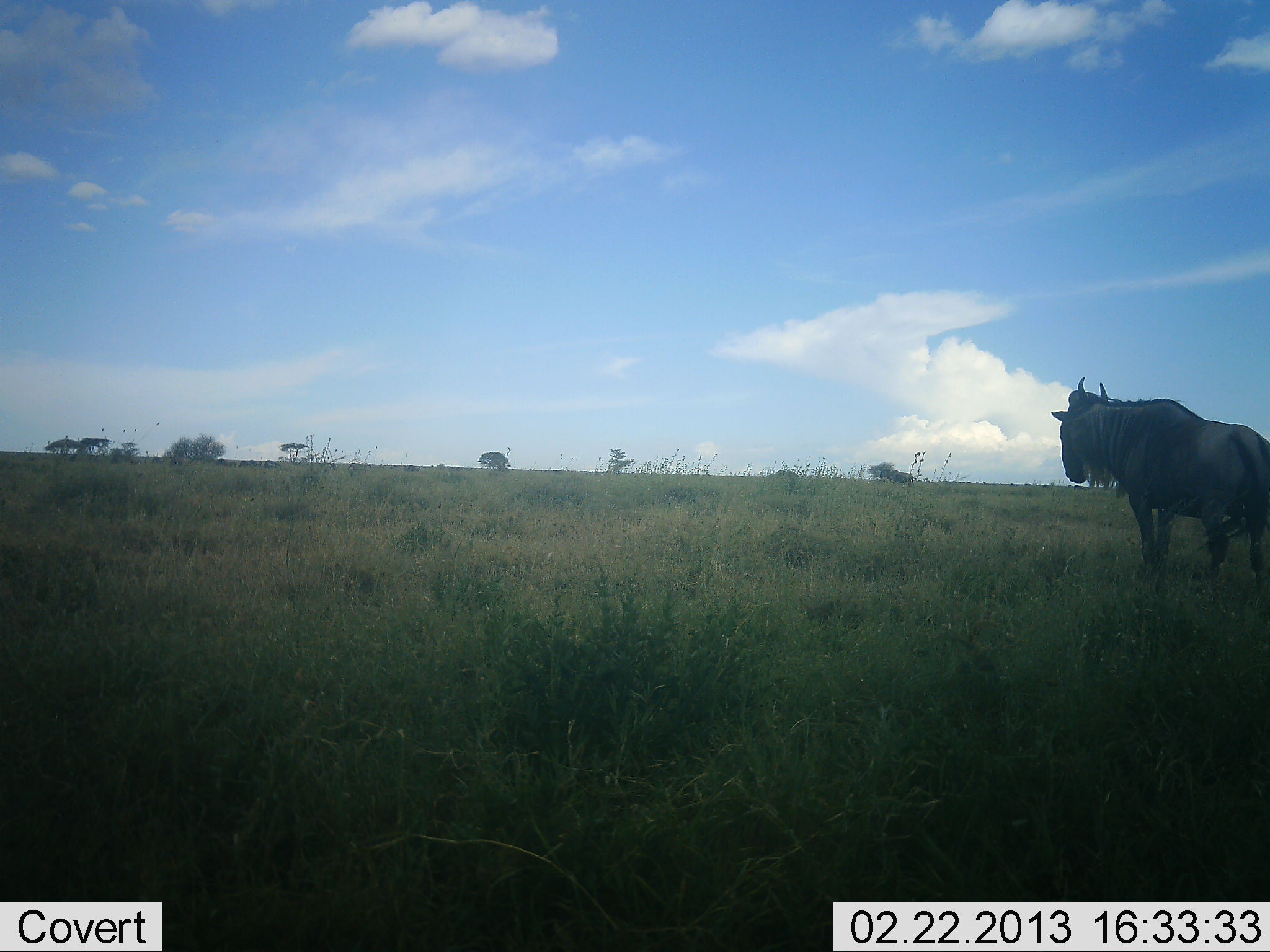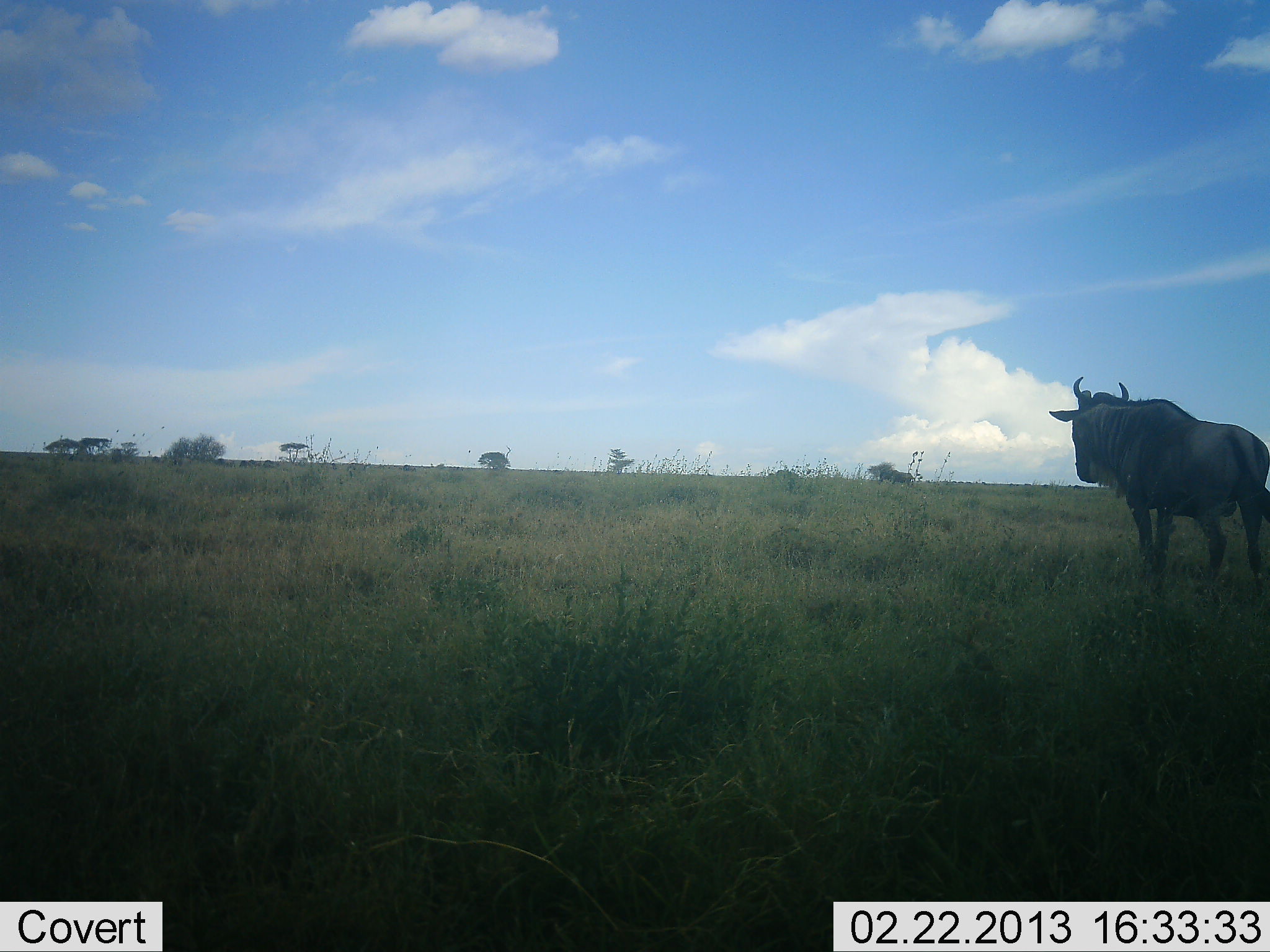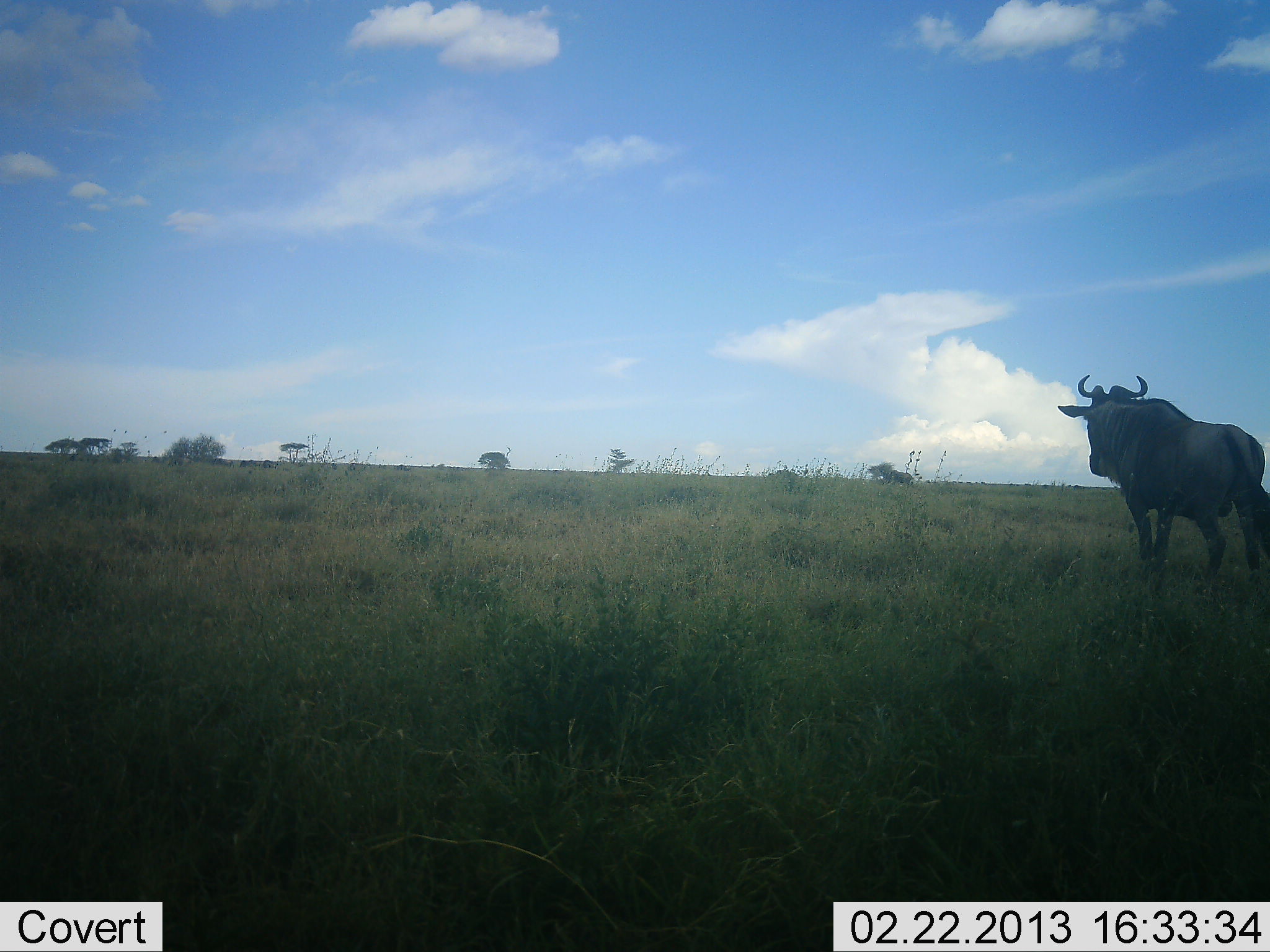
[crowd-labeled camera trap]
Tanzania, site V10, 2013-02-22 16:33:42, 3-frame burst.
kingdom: Animalia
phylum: Chordata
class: Mammalia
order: Artiodactyla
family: Bovidae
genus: Connochaetes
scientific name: Connochaetes taurinus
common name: blue wildebeest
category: wildebeest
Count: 1.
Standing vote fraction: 85%.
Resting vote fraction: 0%.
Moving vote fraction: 15%.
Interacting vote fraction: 0%.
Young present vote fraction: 0%.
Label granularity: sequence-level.